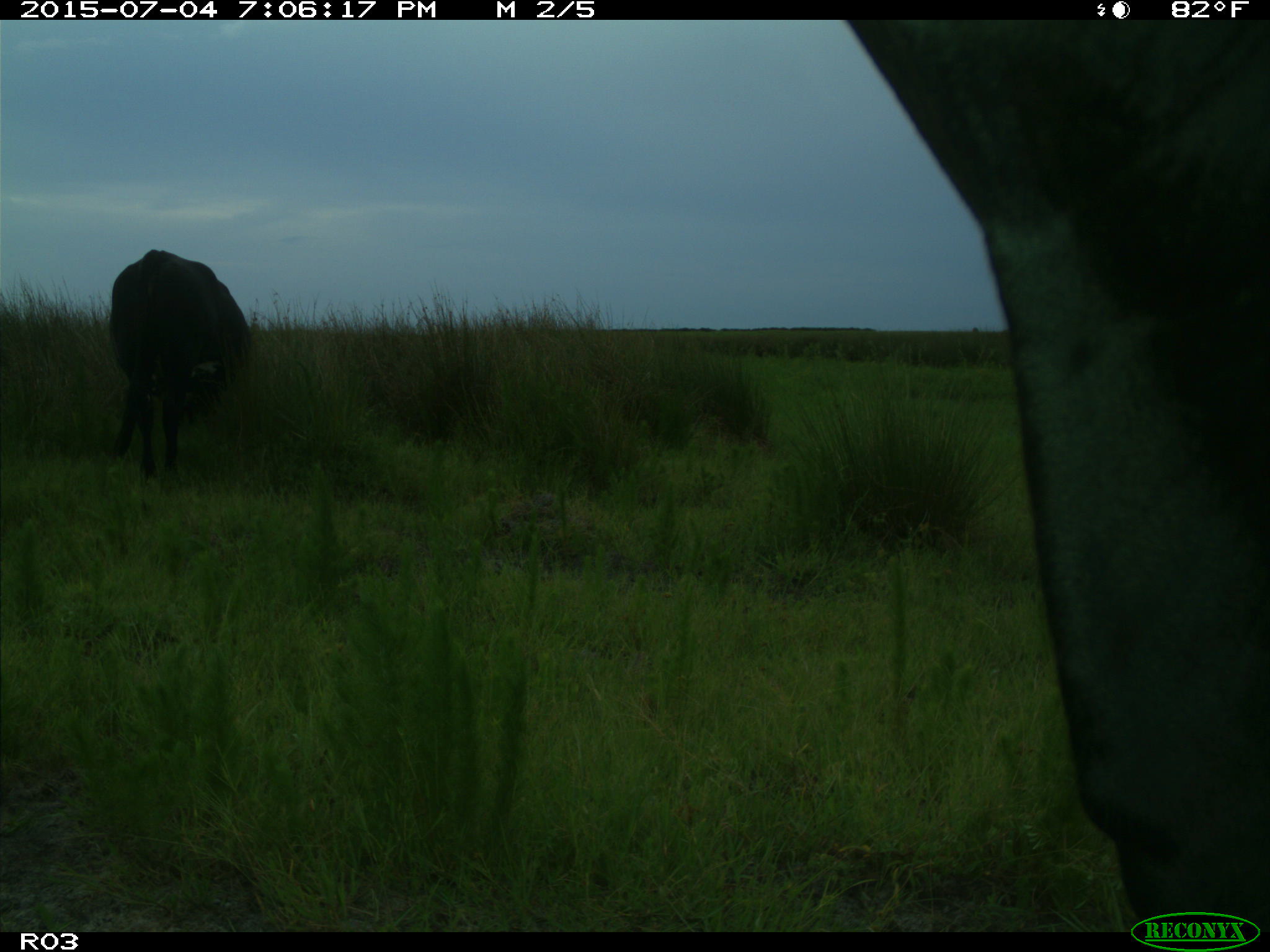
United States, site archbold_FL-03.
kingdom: Animalia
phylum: Chordata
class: Mammalia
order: Artiodactyla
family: Bovidae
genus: Bos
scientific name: Bos taurus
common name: domestic cow